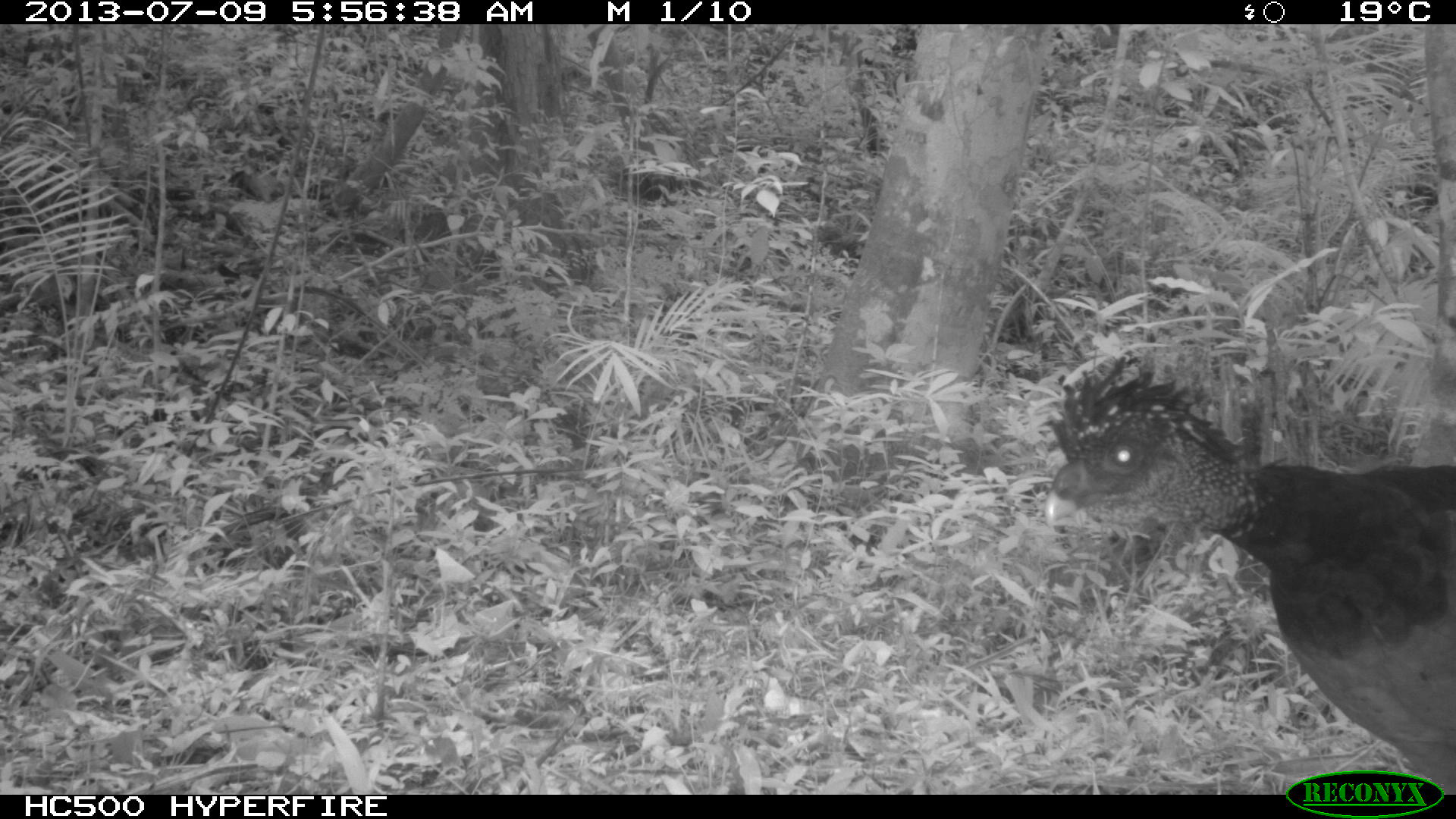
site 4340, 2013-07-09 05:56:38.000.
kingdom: Animalia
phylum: Chordata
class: Aves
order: Galliformes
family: Cracidae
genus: Crax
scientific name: Crax rubra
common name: great curassow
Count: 1.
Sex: female.